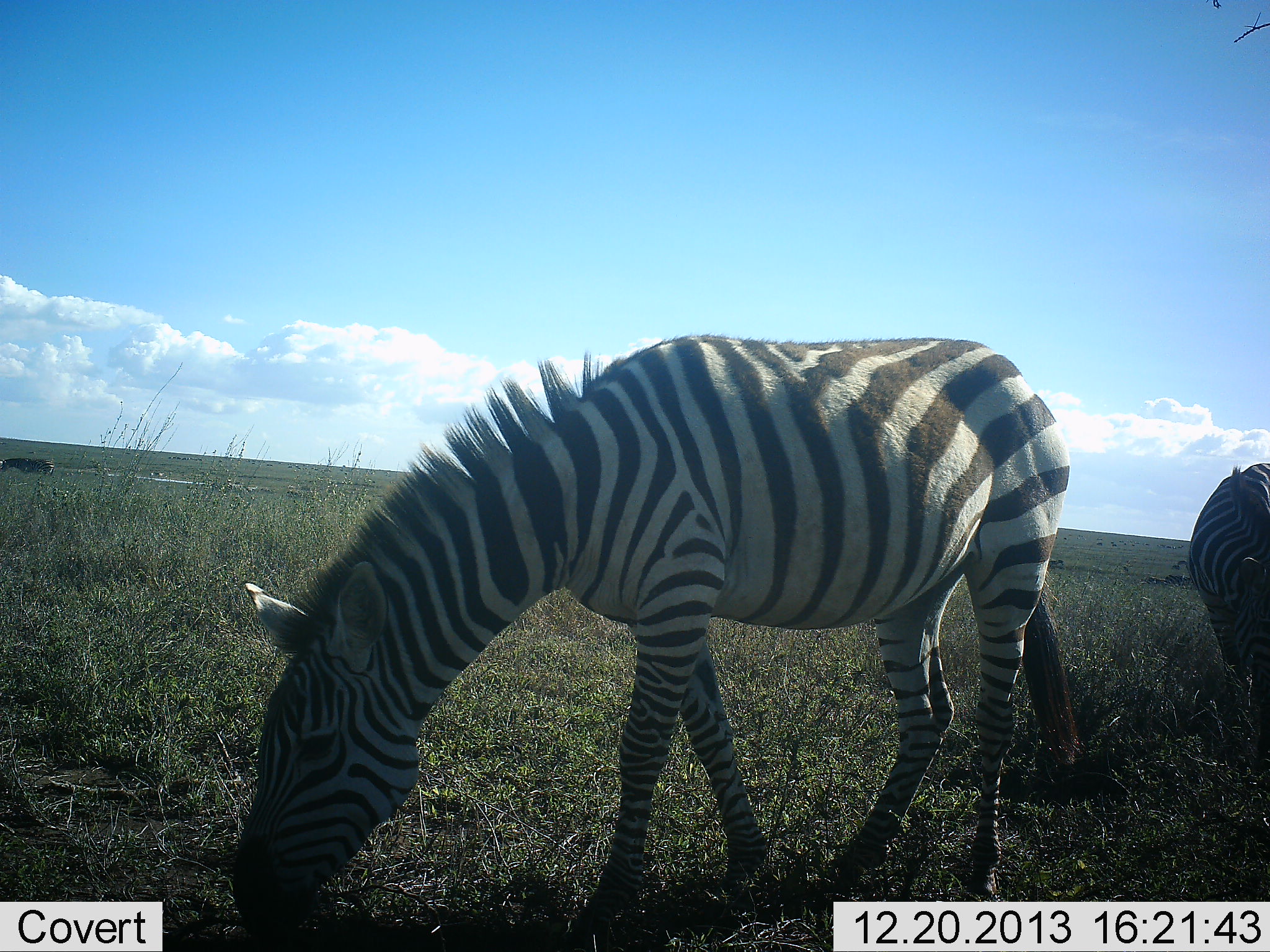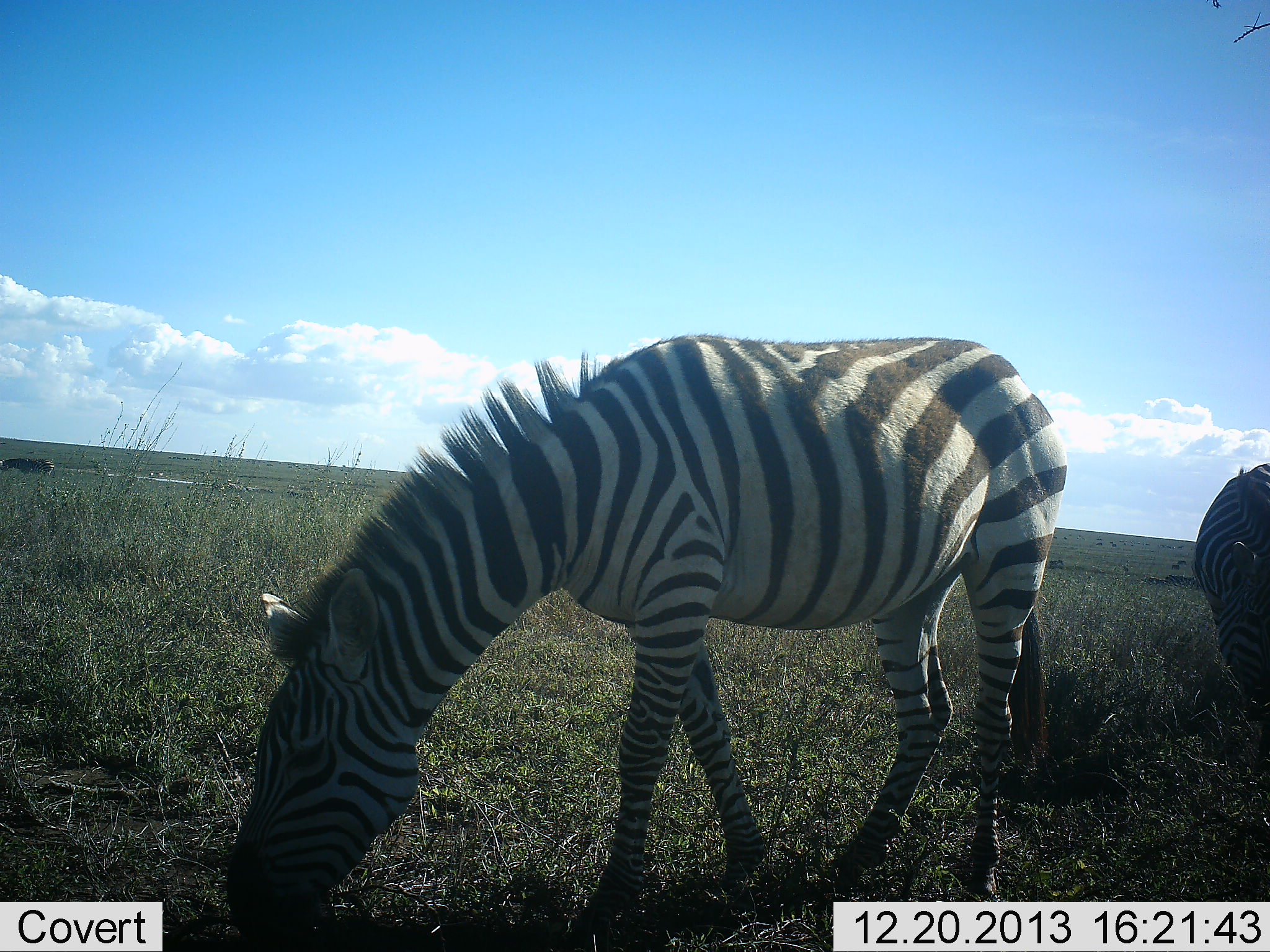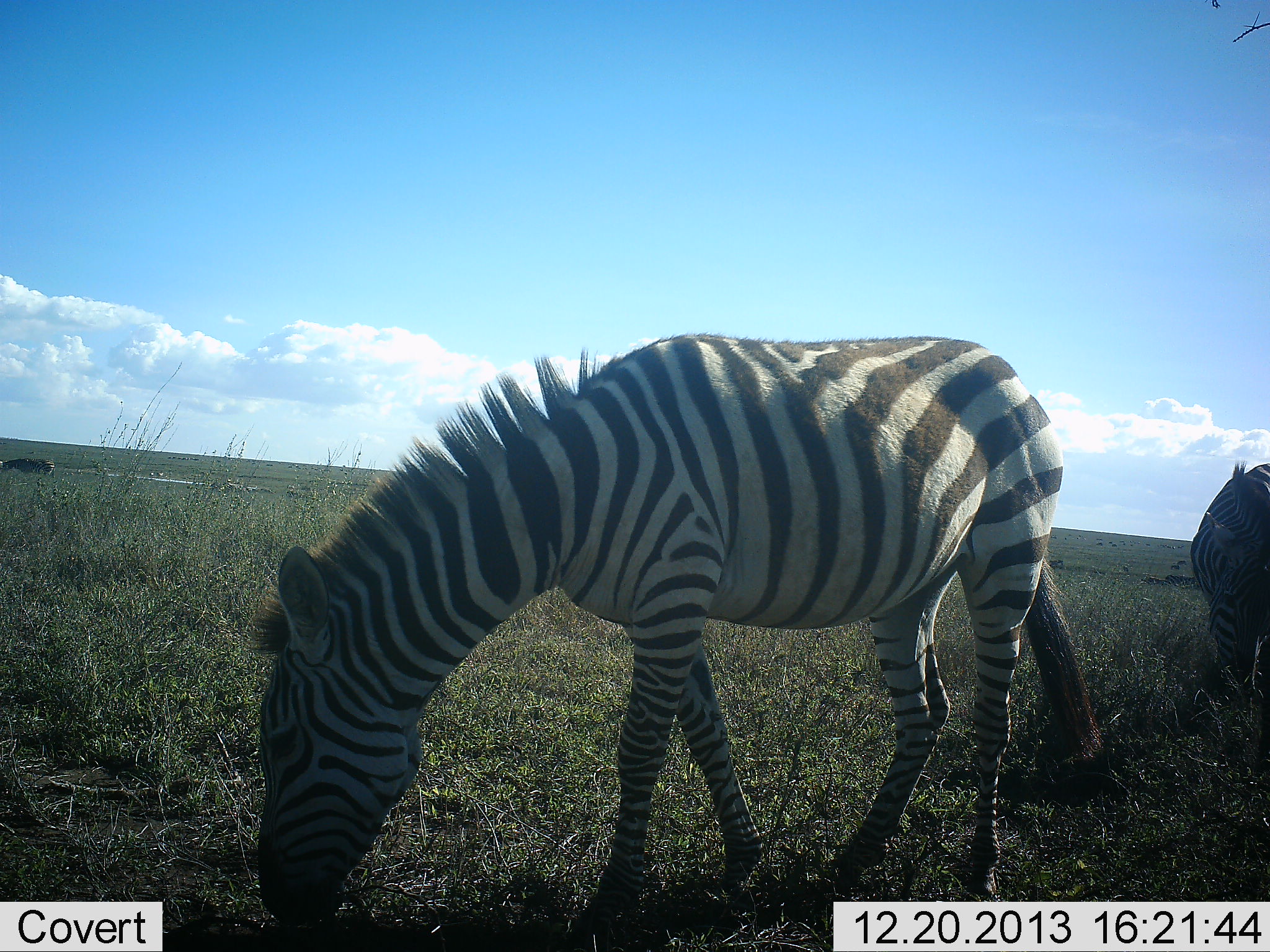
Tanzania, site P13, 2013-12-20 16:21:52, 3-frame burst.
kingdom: Animalia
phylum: Chordata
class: Mammalia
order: Perissodactyla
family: Equidae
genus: Equus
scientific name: Equus quagga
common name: plains zebra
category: zebra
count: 2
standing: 20%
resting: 0%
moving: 10%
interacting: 0%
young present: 0%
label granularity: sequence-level